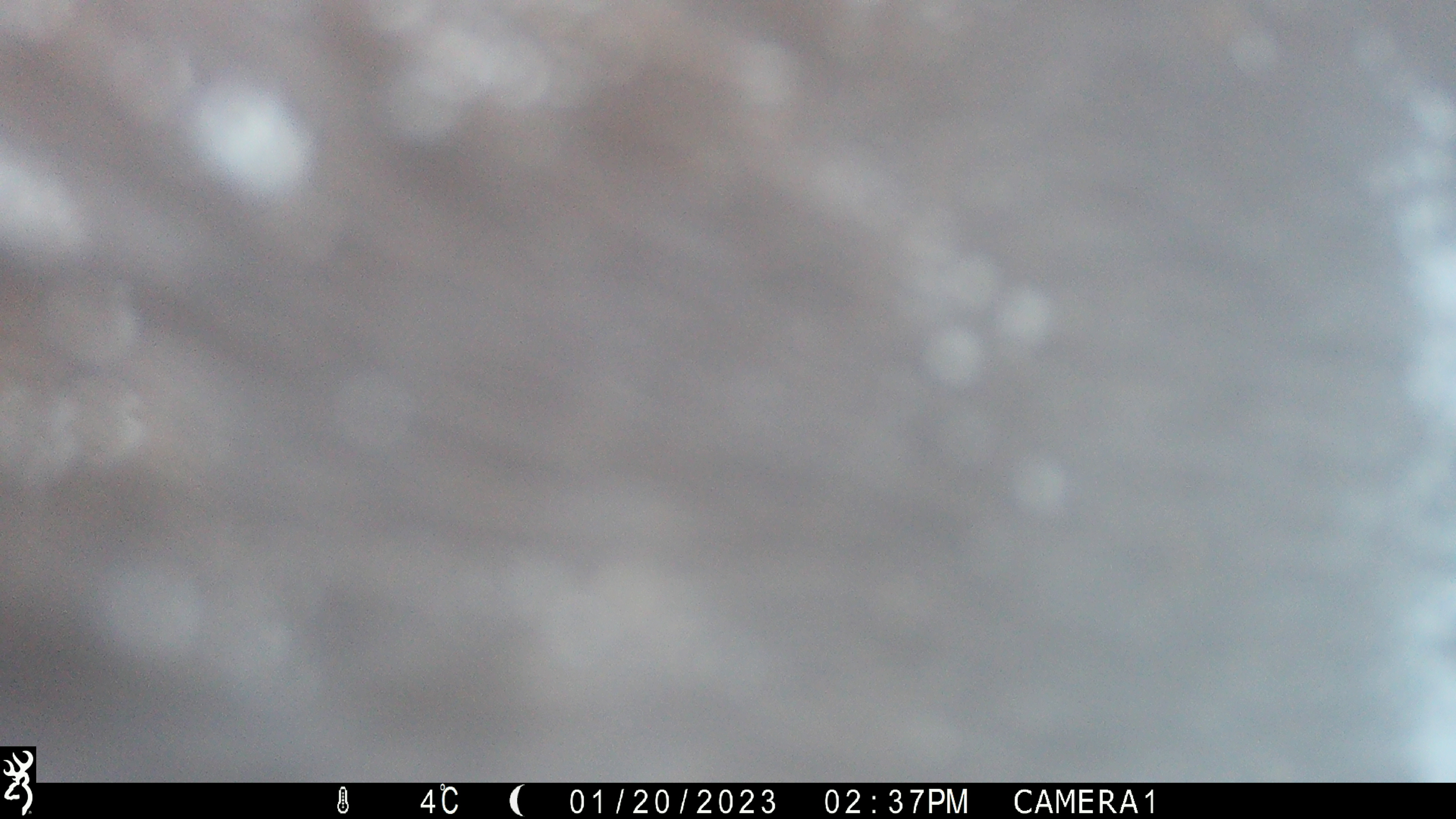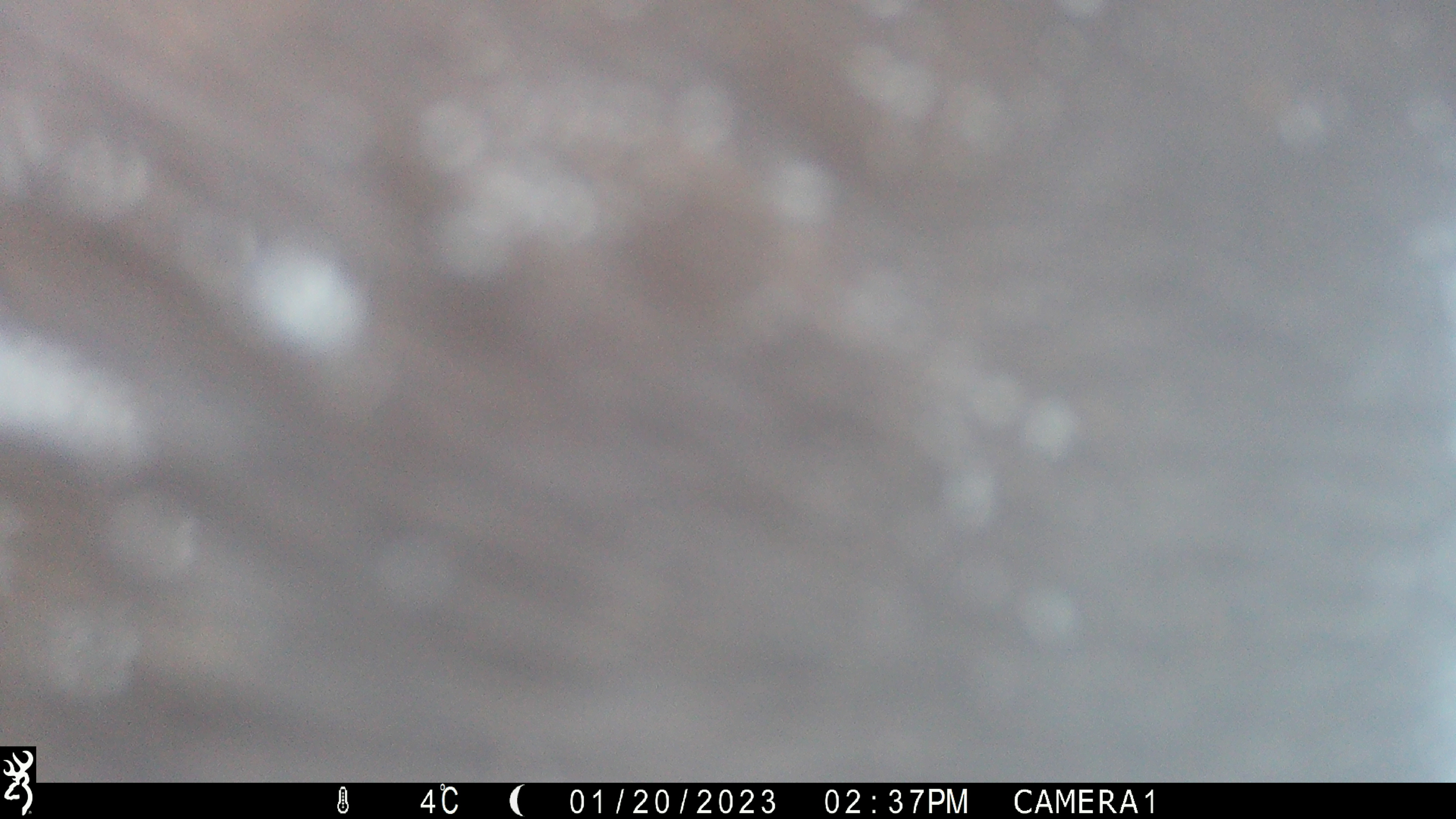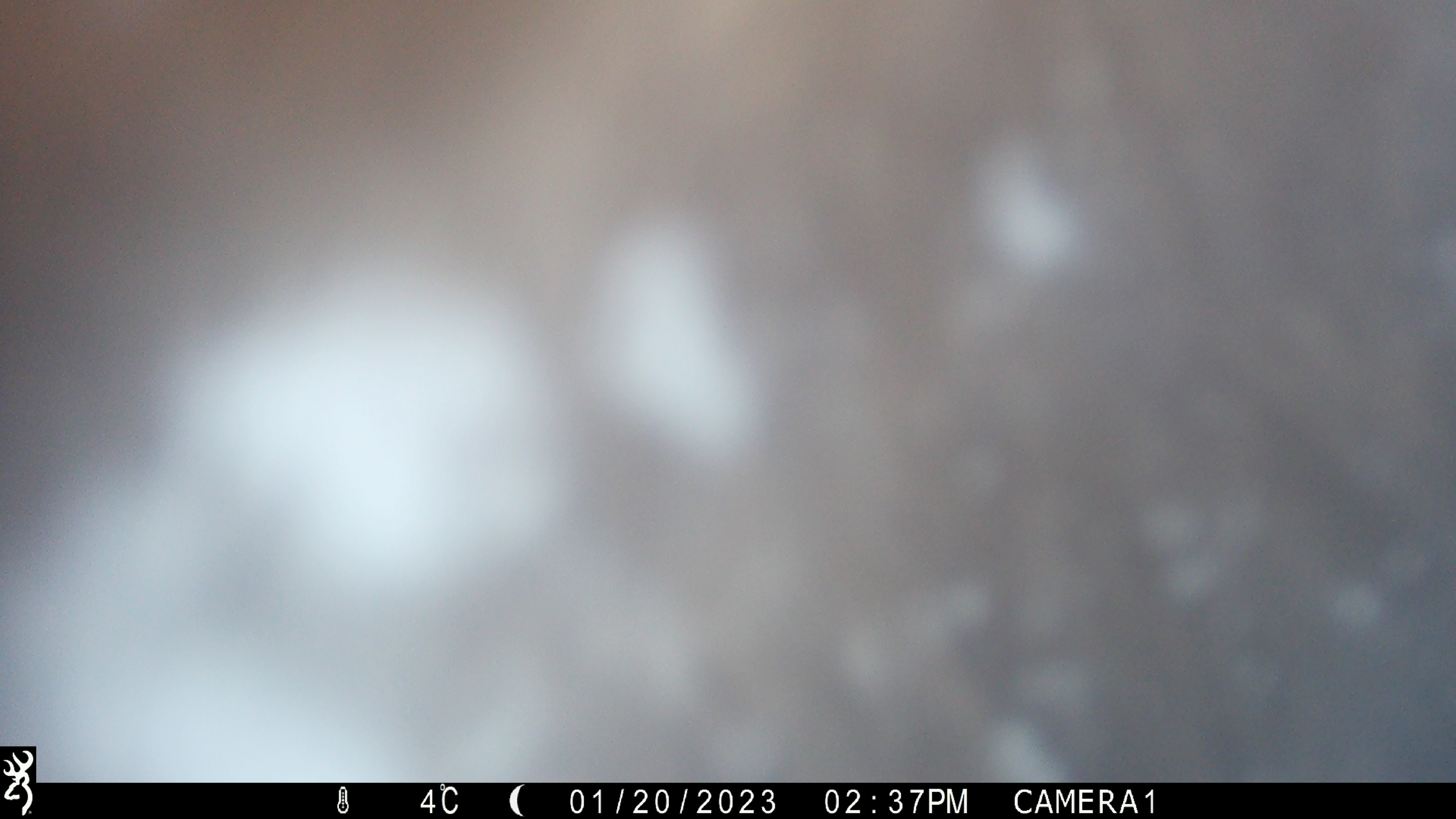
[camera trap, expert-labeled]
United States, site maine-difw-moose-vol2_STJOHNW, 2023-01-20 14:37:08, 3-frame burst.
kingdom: Animalia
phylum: Chordata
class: Mammalia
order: Artiodactyla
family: Cervidae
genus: Alces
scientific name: Alces alces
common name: moose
Moose (Alces alces).